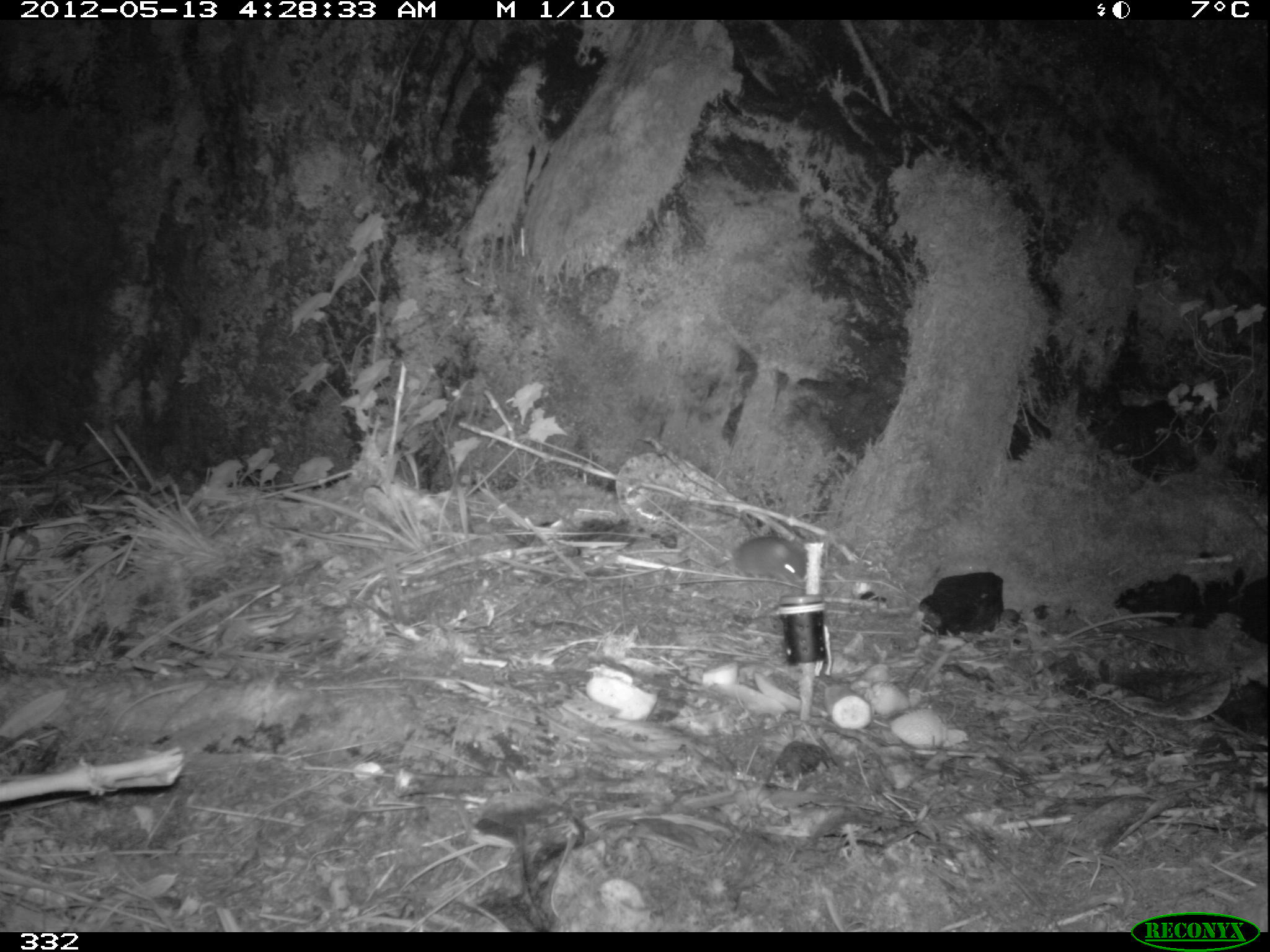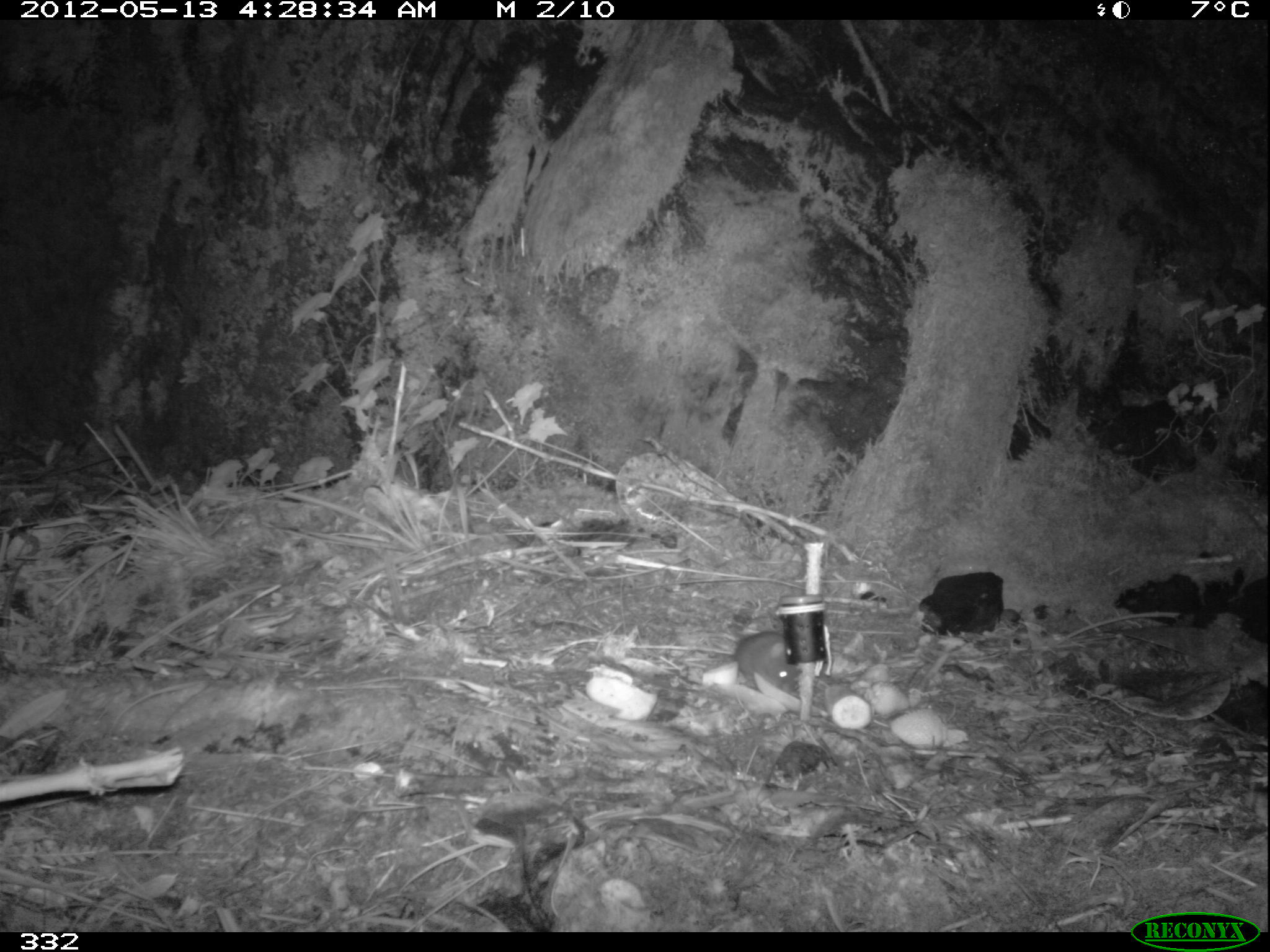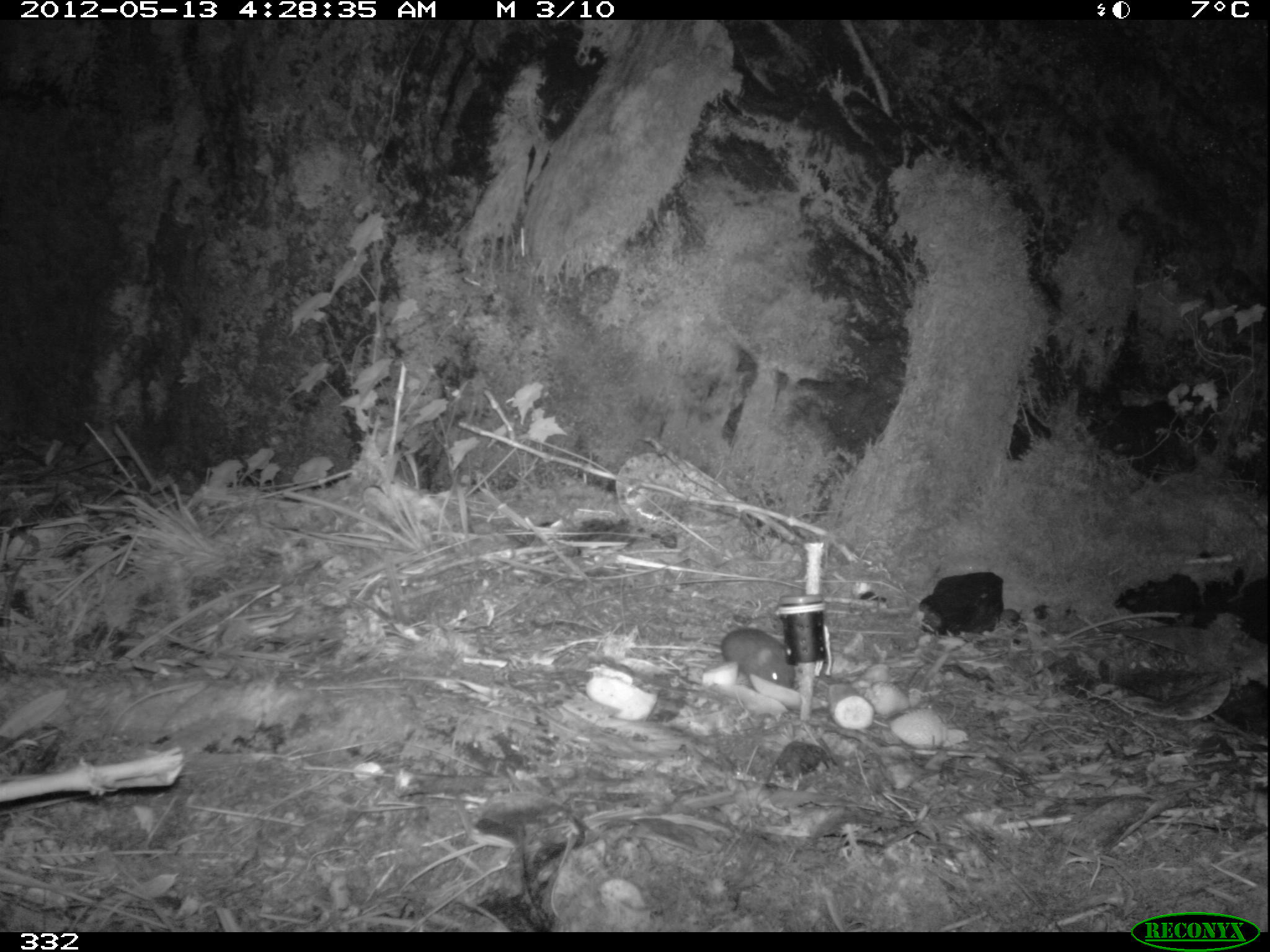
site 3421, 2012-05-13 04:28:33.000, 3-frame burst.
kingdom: Animalia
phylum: Chordata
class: Mammalia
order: Rodentia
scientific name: Rodentia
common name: rodents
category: unknown rodent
Unknown rodent (rodents) (Rodentia).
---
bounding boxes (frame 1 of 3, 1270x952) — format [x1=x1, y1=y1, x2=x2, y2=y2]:
unknown rodent: [x1=714, y1=534, x2=806, y2=583]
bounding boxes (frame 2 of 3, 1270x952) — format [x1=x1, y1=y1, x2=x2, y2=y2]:
unknown rodent: [x1=709, y1=628, x2=801, y2=694]